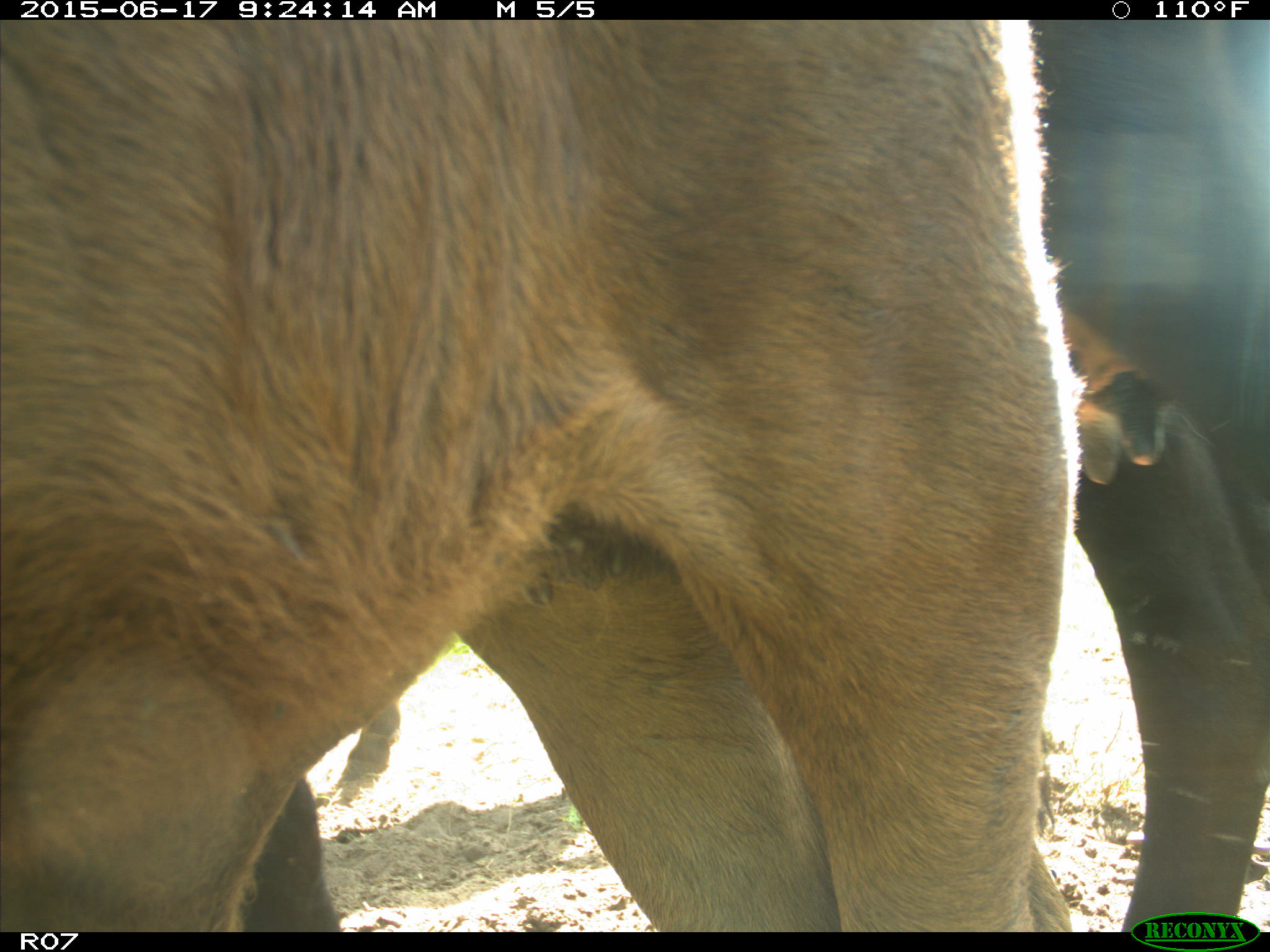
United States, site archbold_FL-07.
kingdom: Animalia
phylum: Chordata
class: Mammalia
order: Artiodactyla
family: Bovidae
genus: Bos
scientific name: Bos taurus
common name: domestic cow